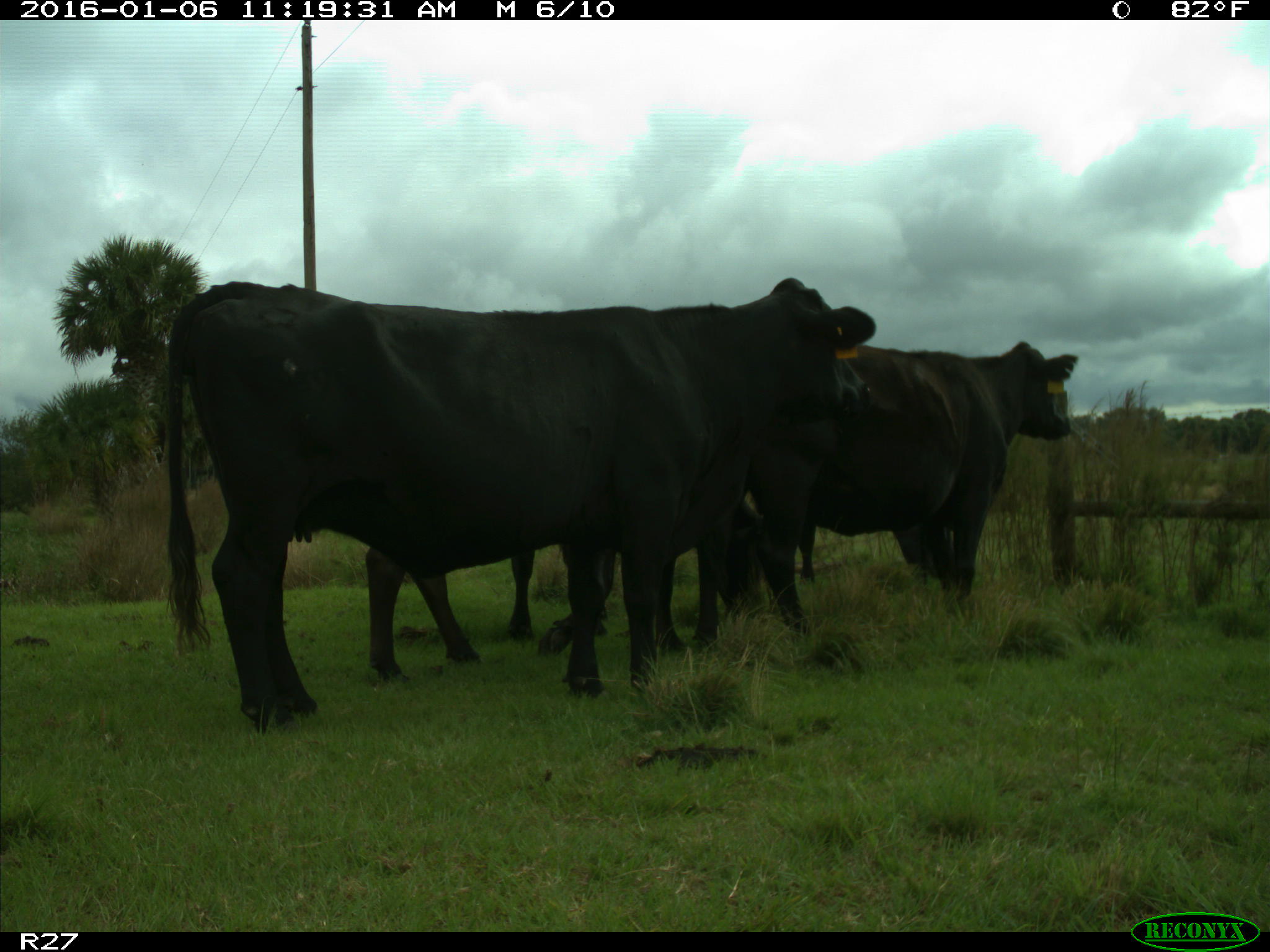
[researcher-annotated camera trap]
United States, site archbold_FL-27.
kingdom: Animalia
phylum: Chordata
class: Mammalia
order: Artiodactyla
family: Bovidae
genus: Bos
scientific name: Bos taurus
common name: domestic cow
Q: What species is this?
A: Bos taurus (domestic cow).